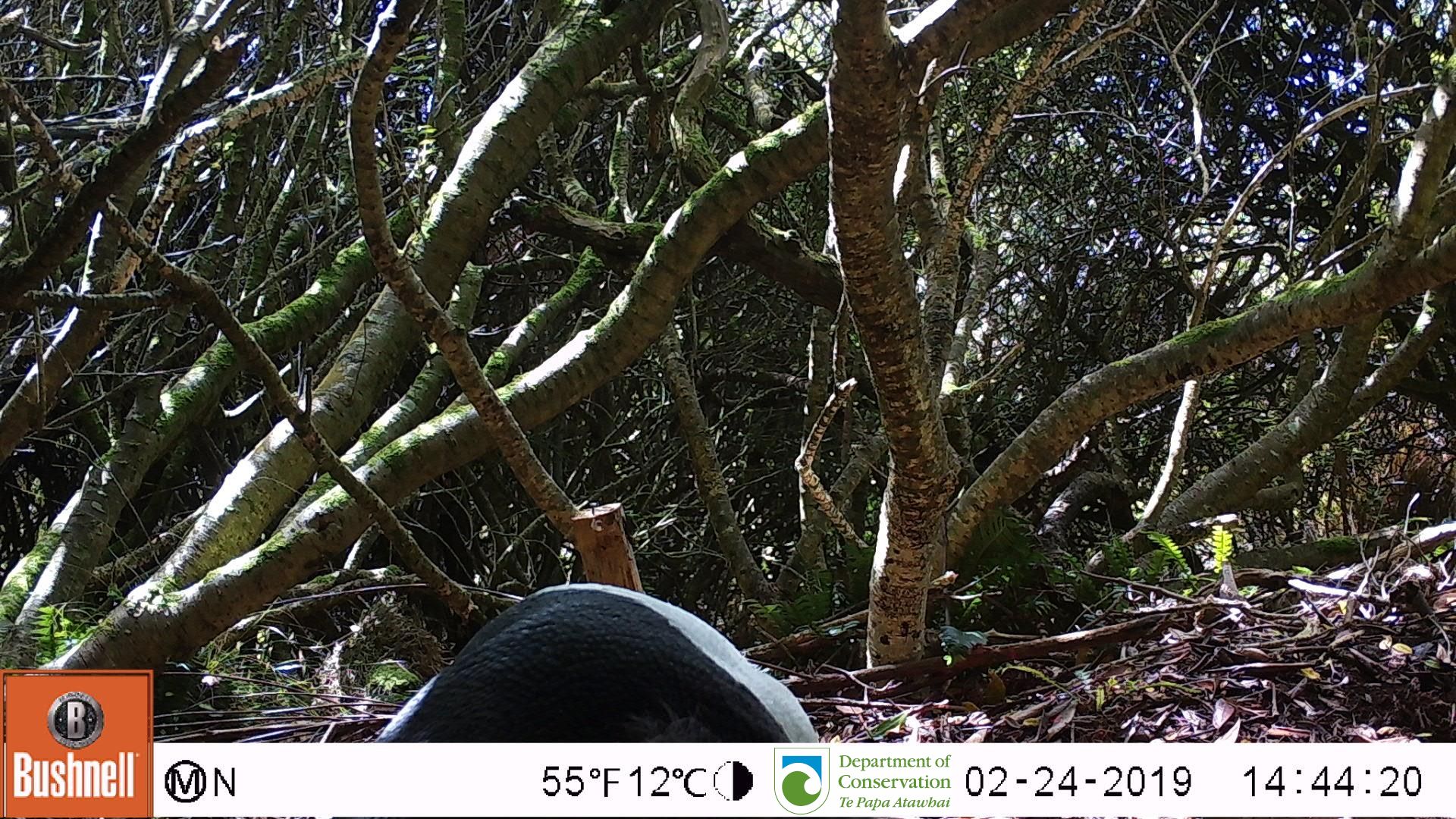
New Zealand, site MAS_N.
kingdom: Animalia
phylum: Chordata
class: Aves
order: Sphenisciformes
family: Spheniscidae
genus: Megadyptes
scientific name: Megadyptes antipodes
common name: yellow-eyed penguin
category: yellow eyed penguin